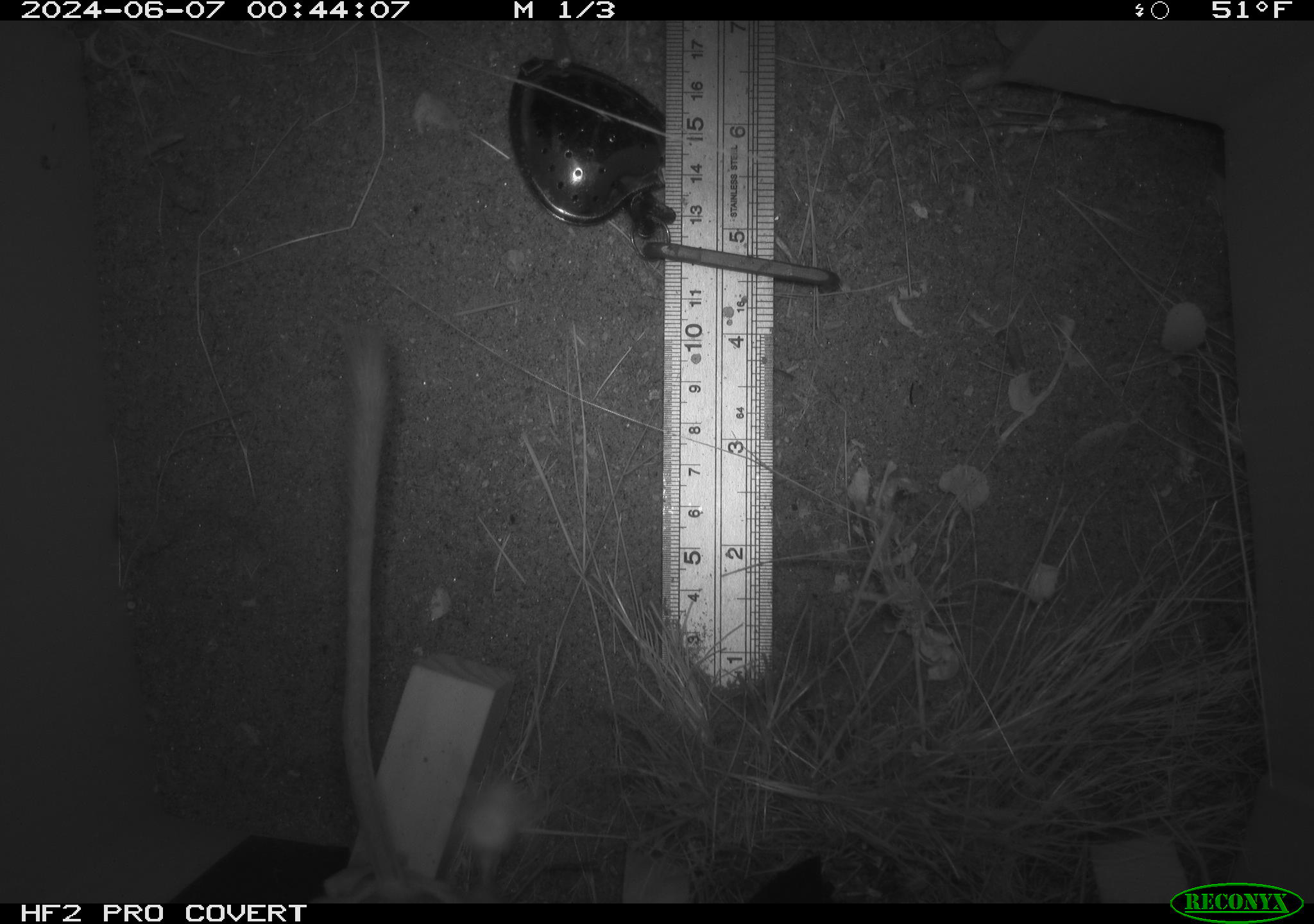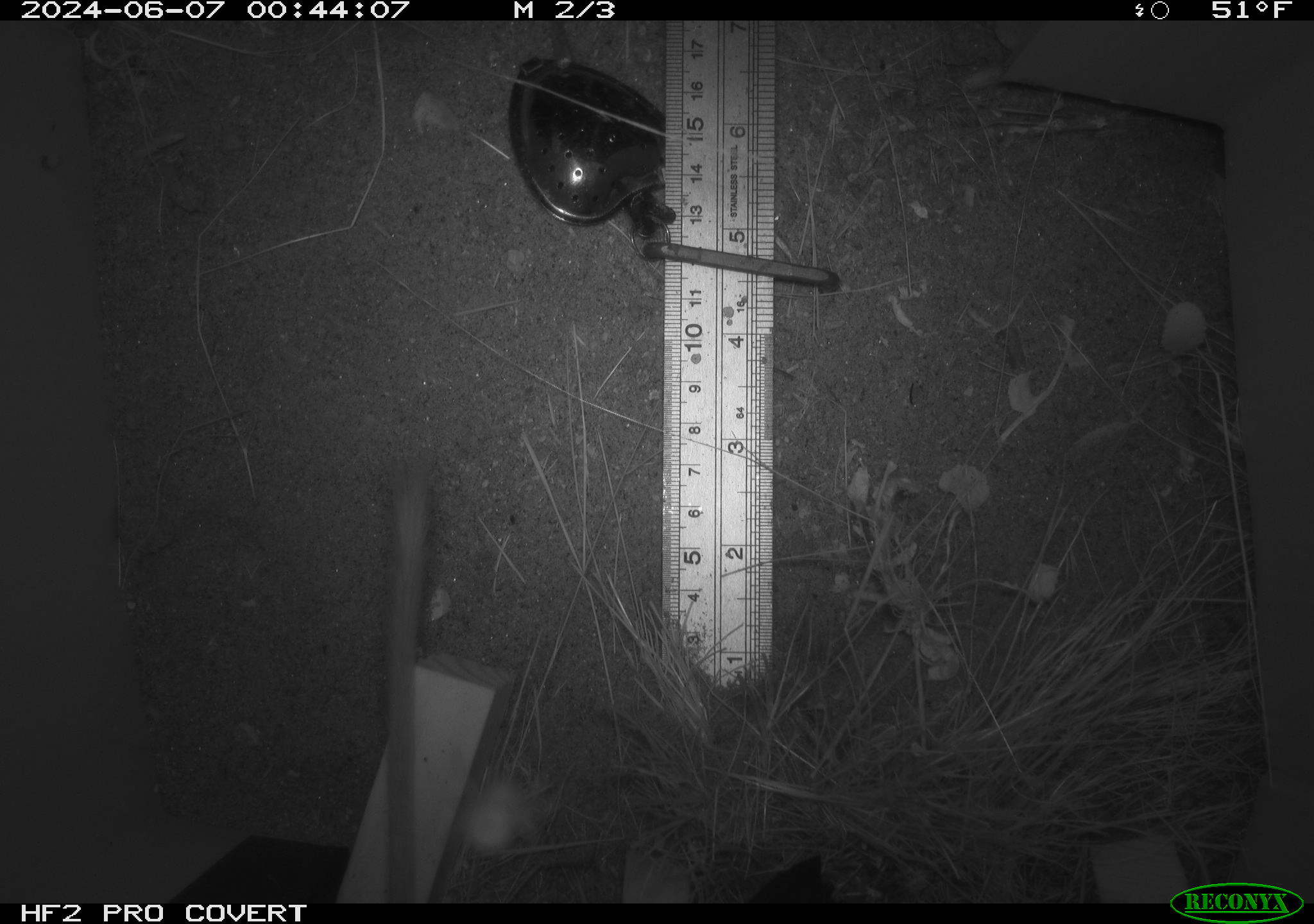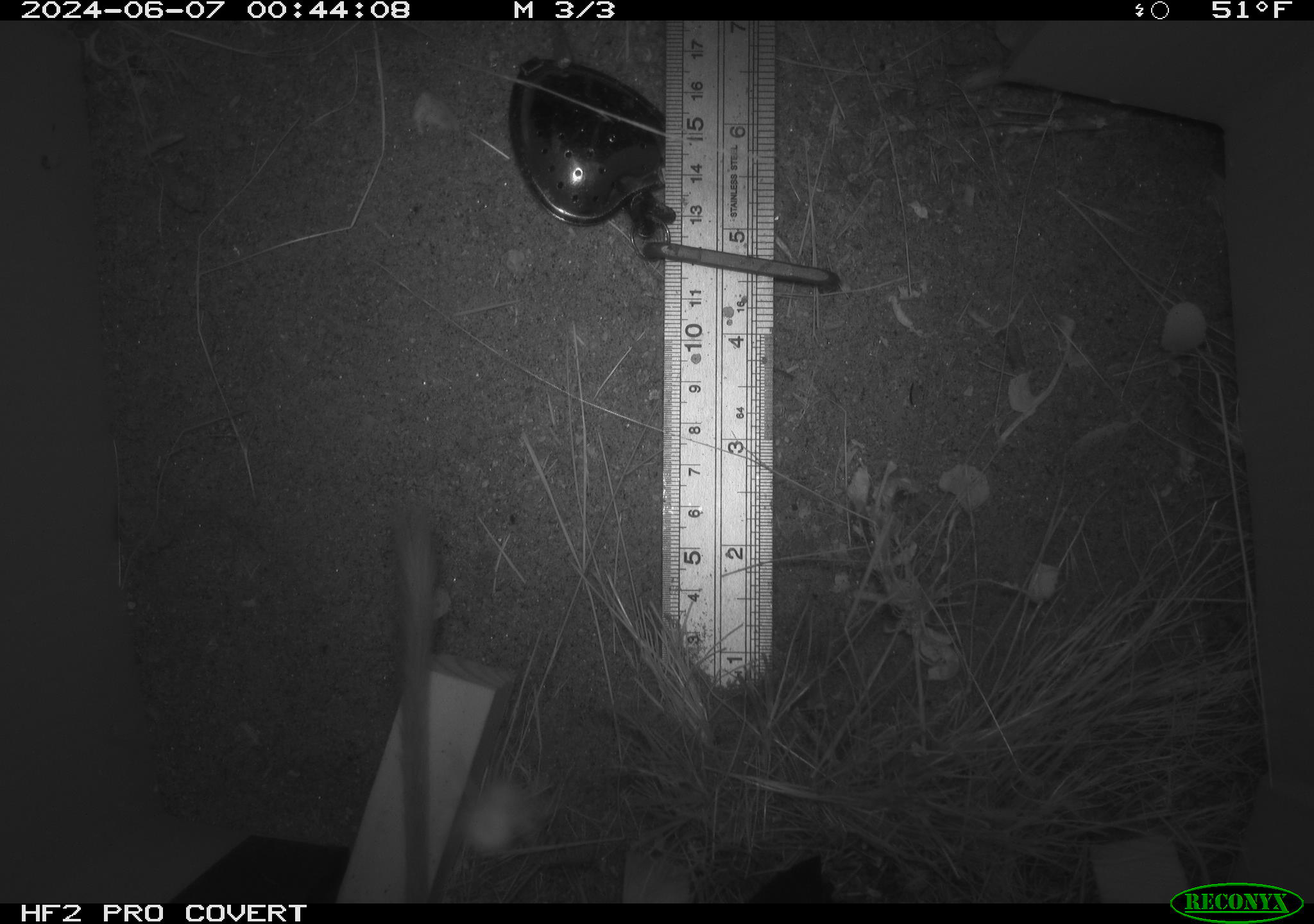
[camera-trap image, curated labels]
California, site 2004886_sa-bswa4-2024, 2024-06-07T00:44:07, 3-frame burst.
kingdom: Animalia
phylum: Chordata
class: Mammalia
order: Rodentia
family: Heteromyidae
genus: Dipodomys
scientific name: Dipodomys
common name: kangaroo rats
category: dipodomys species